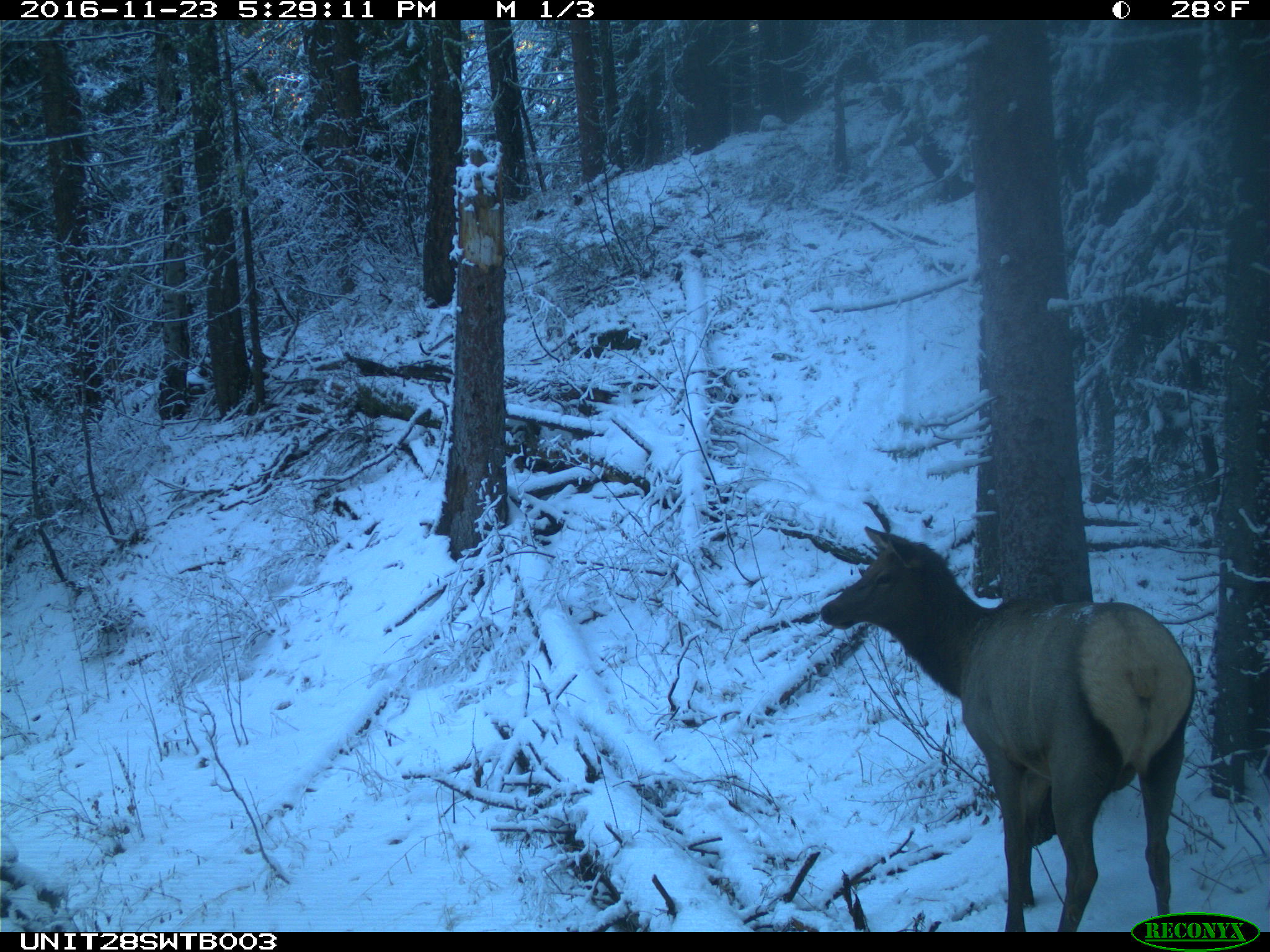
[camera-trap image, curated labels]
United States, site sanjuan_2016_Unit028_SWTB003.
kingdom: Animalia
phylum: Chordata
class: Mammalia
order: Artiodactyla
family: Cervidae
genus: Cervus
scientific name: Cervus elaphus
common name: red deer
Cervus elaphus (red deer).